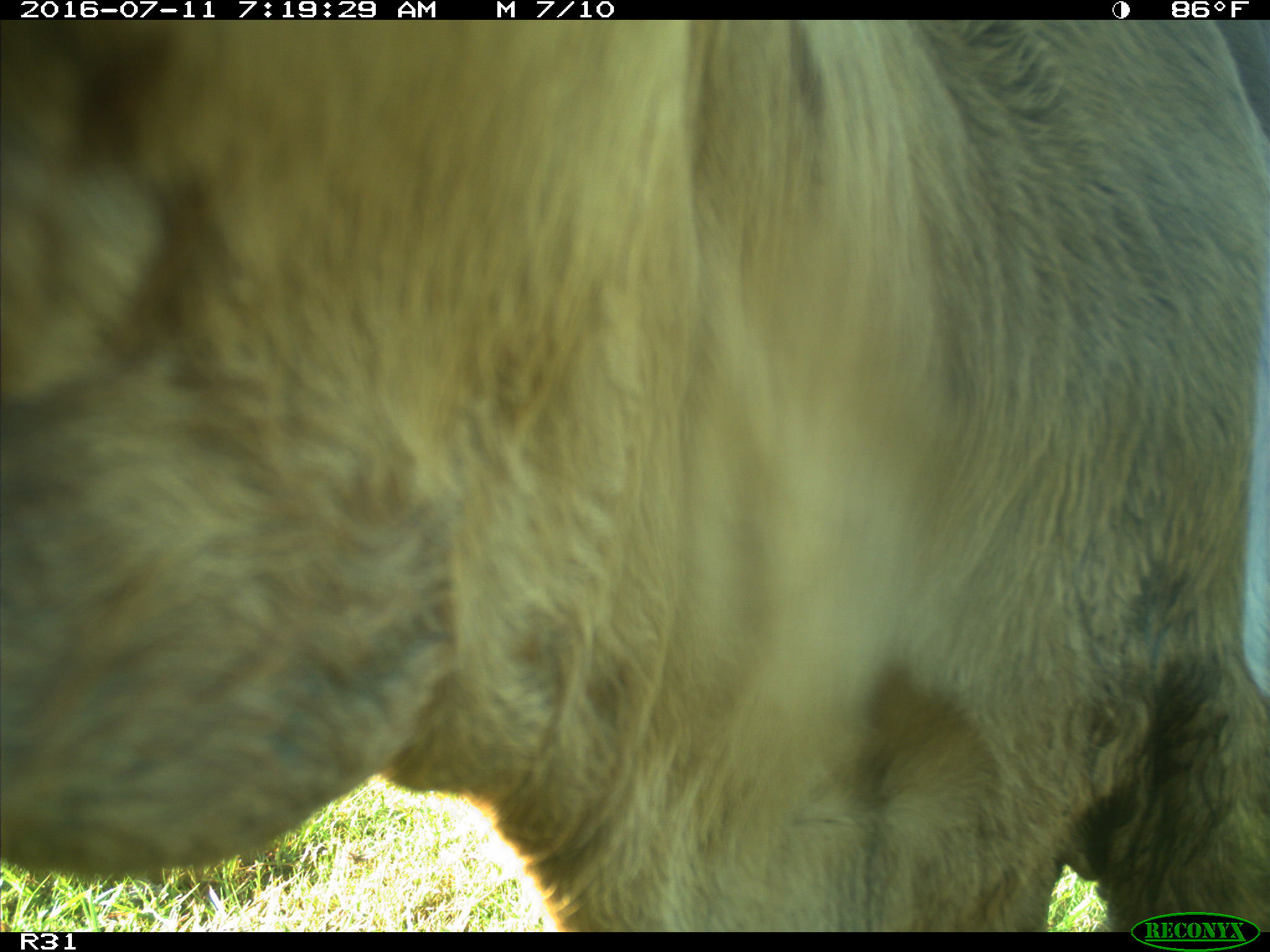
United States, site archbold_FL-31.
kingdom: Animalia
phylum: Chordata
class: Mammalia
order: Artiodactyla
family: Bovidae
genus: Bos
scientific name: Bos taurus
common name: domestic cow